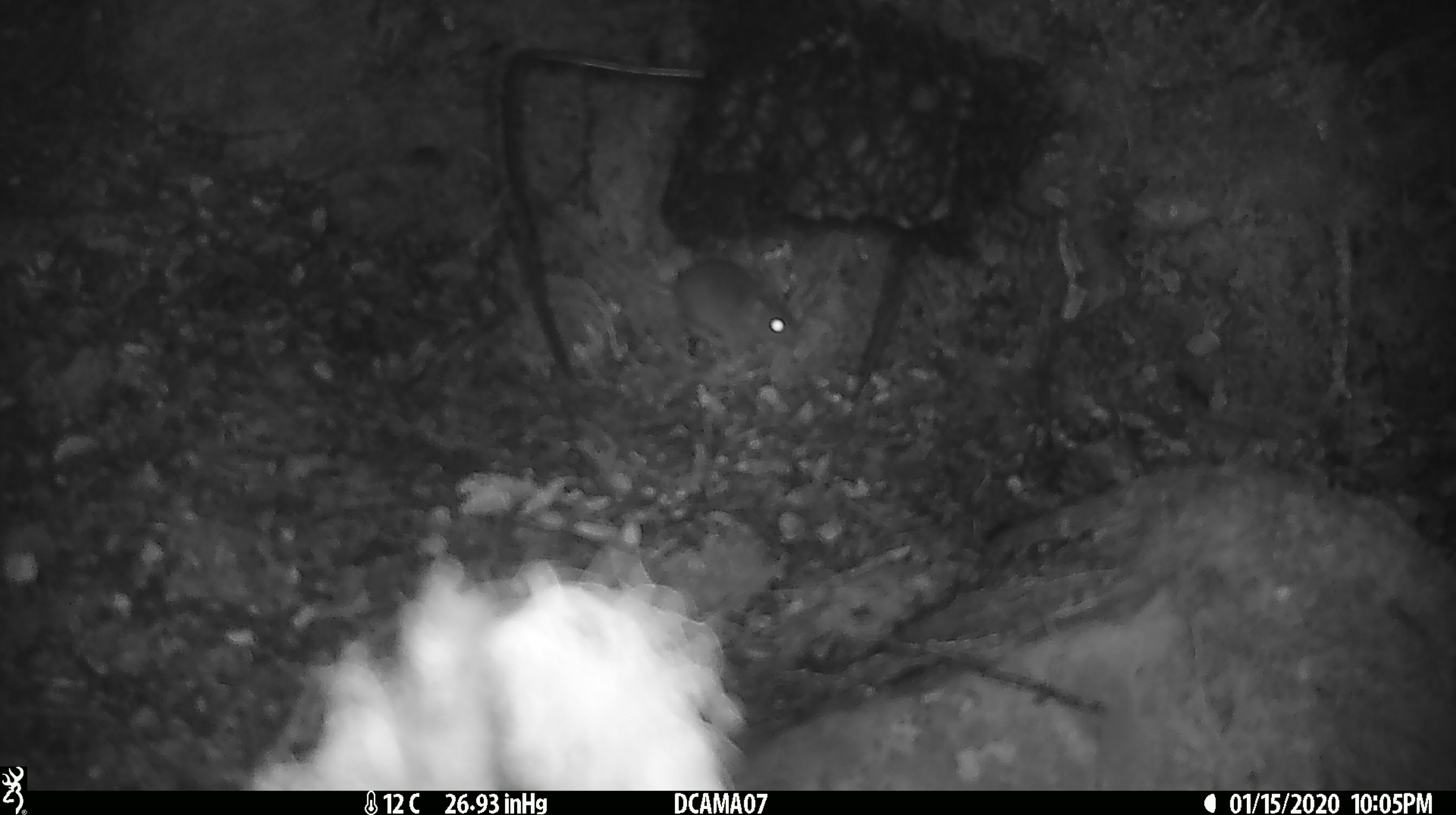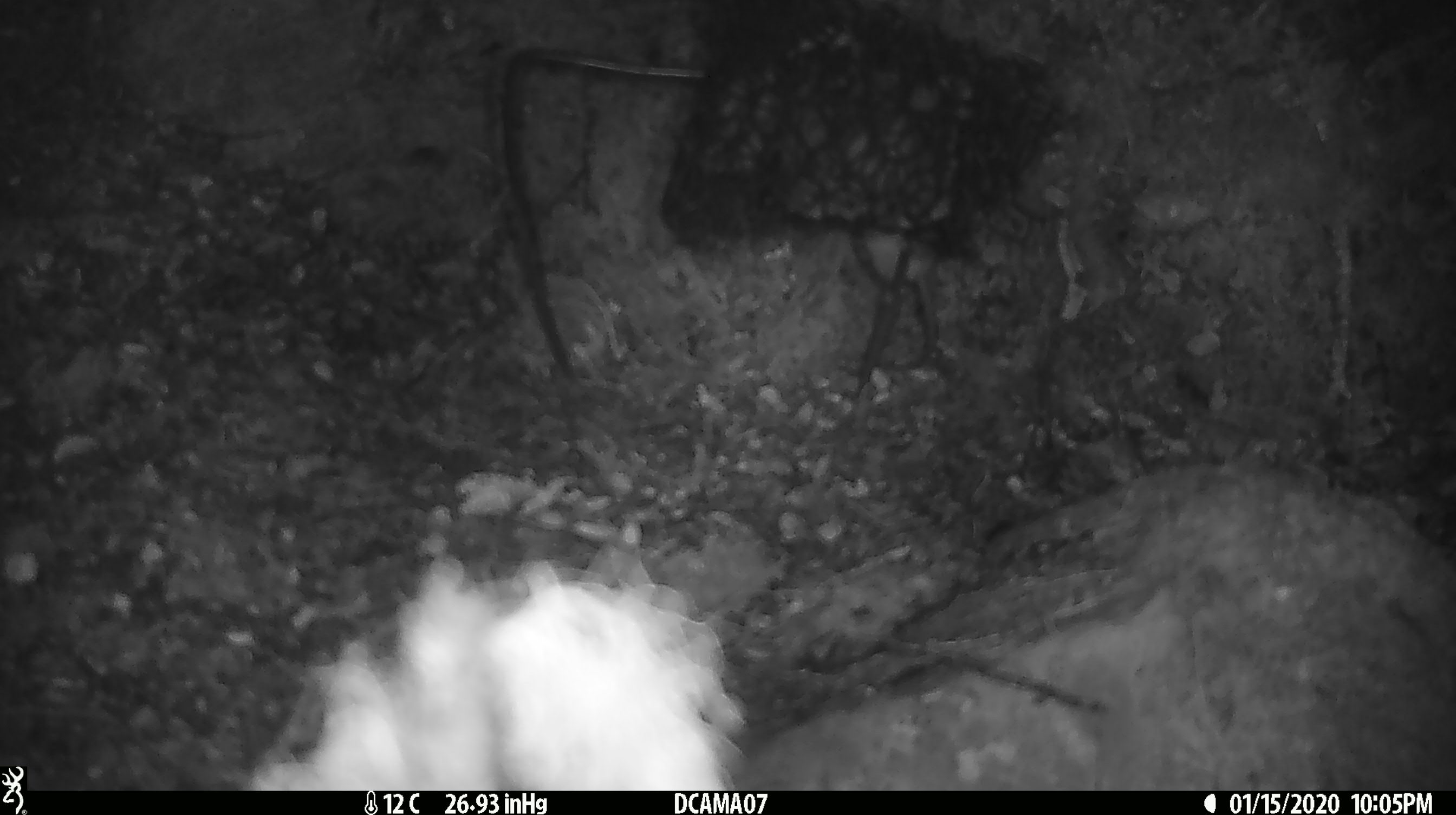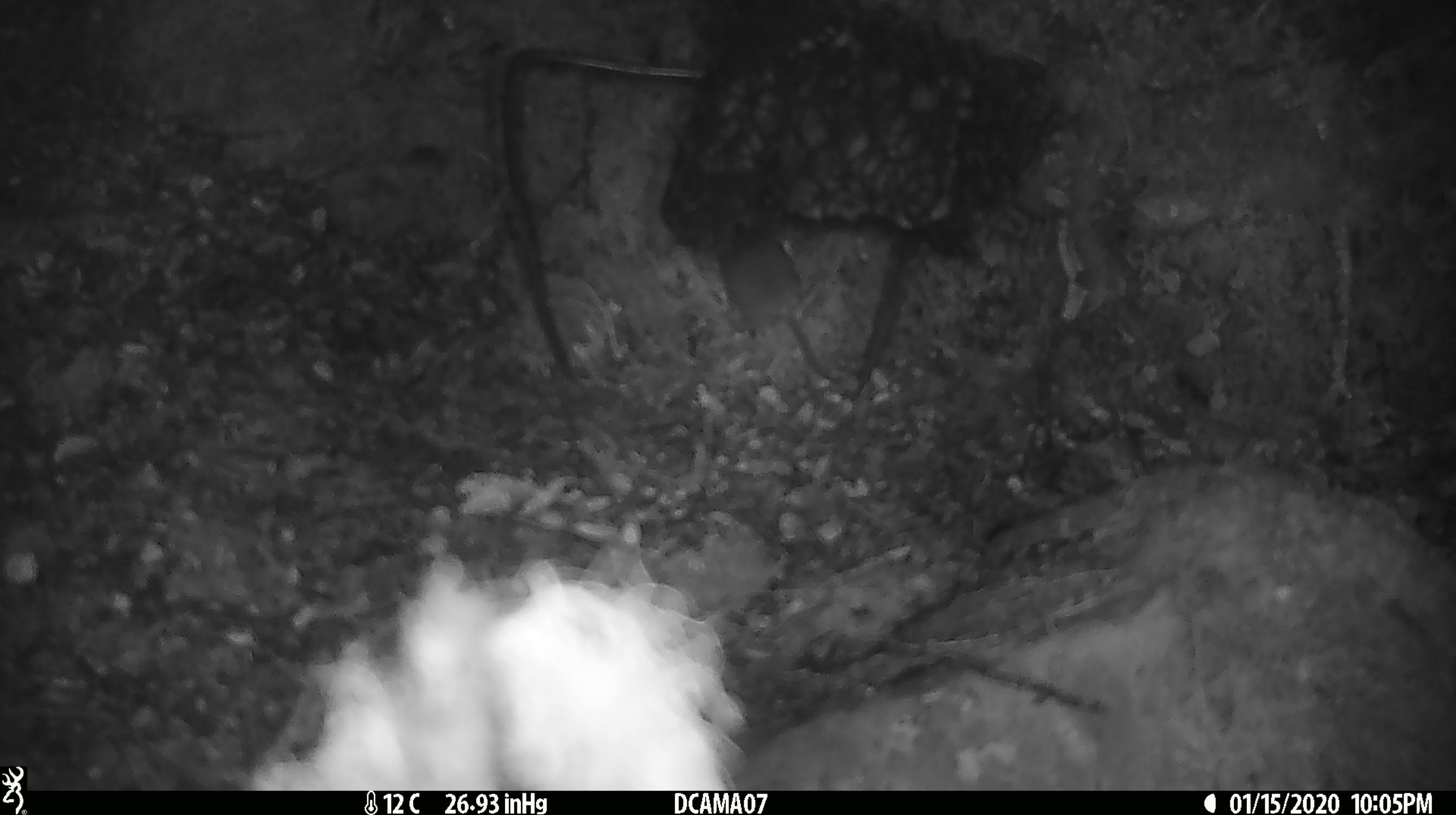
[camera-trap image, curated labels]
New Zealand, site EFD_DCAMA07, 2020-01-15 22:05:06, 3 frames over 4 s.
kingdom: Animalia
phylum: Chordata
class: Mammalia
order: Rodentia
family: Muridae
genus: Mus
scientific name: Mus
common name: mouse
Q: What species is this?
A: Mouse (Mus).